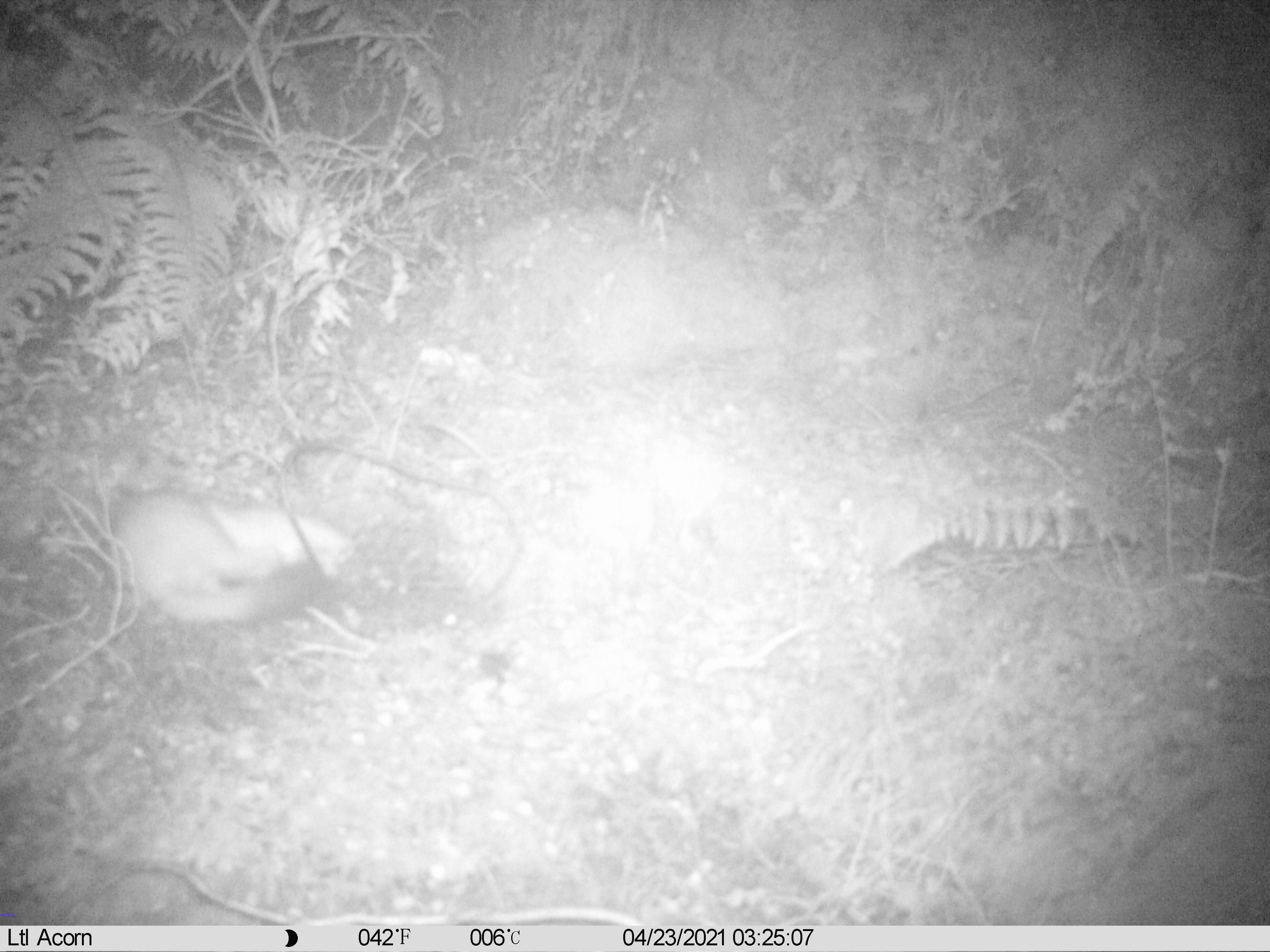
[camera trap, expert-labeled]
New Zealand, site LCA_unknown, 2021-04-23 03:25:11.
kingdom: Animalia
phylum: Chordata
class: Mammalia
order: Carnivora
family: Mustelidae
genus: Mustela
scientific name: Mustela erminea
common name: stoat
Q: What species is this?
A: Stoat (Mustela erminea).